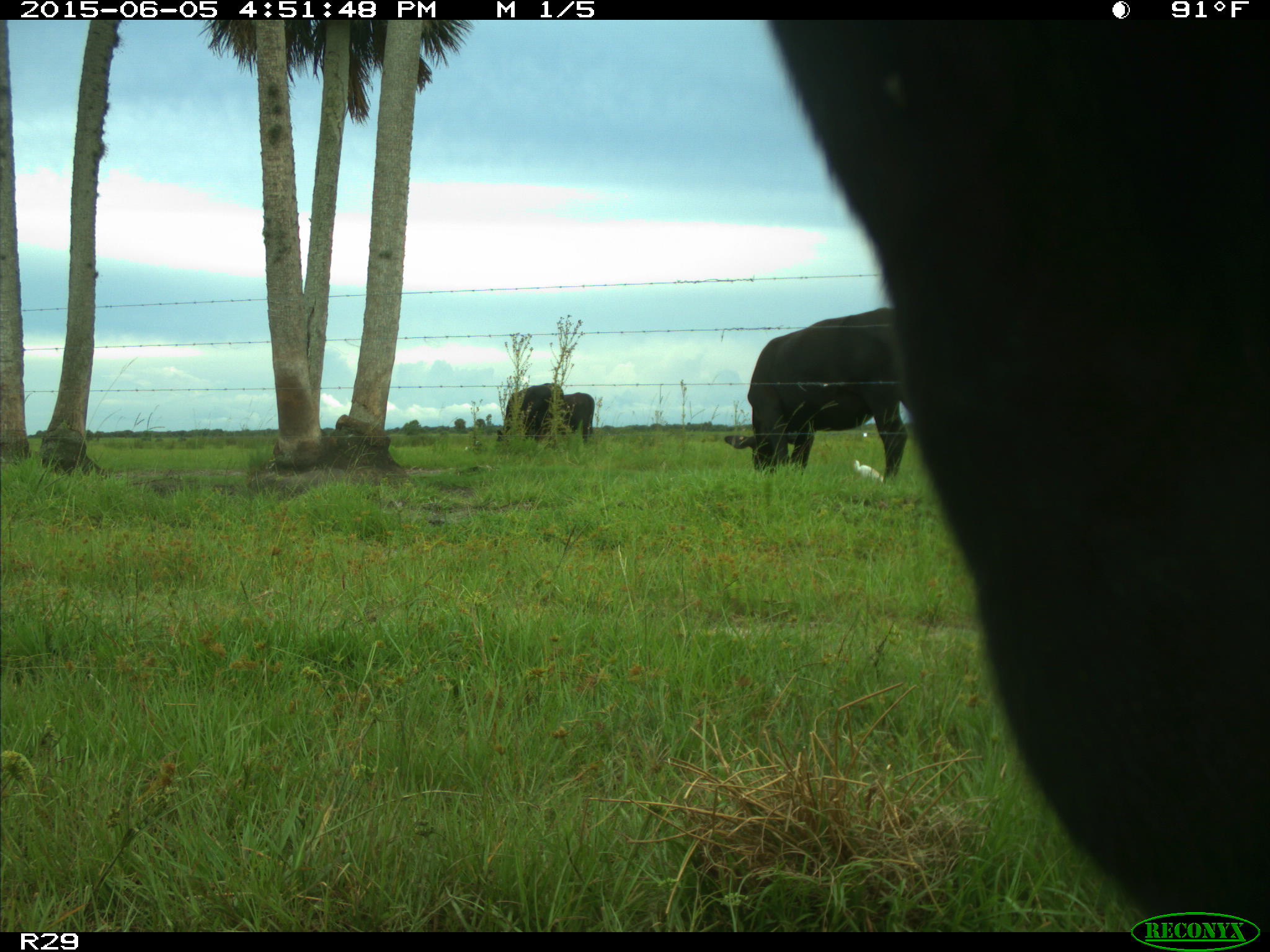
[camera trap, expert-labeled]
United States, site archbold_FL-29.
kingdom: Animalia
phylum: Chordata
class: Mammalia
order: Artiodactyla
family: Bovidae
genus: Bos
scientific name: Bos taurus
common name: domestic cow